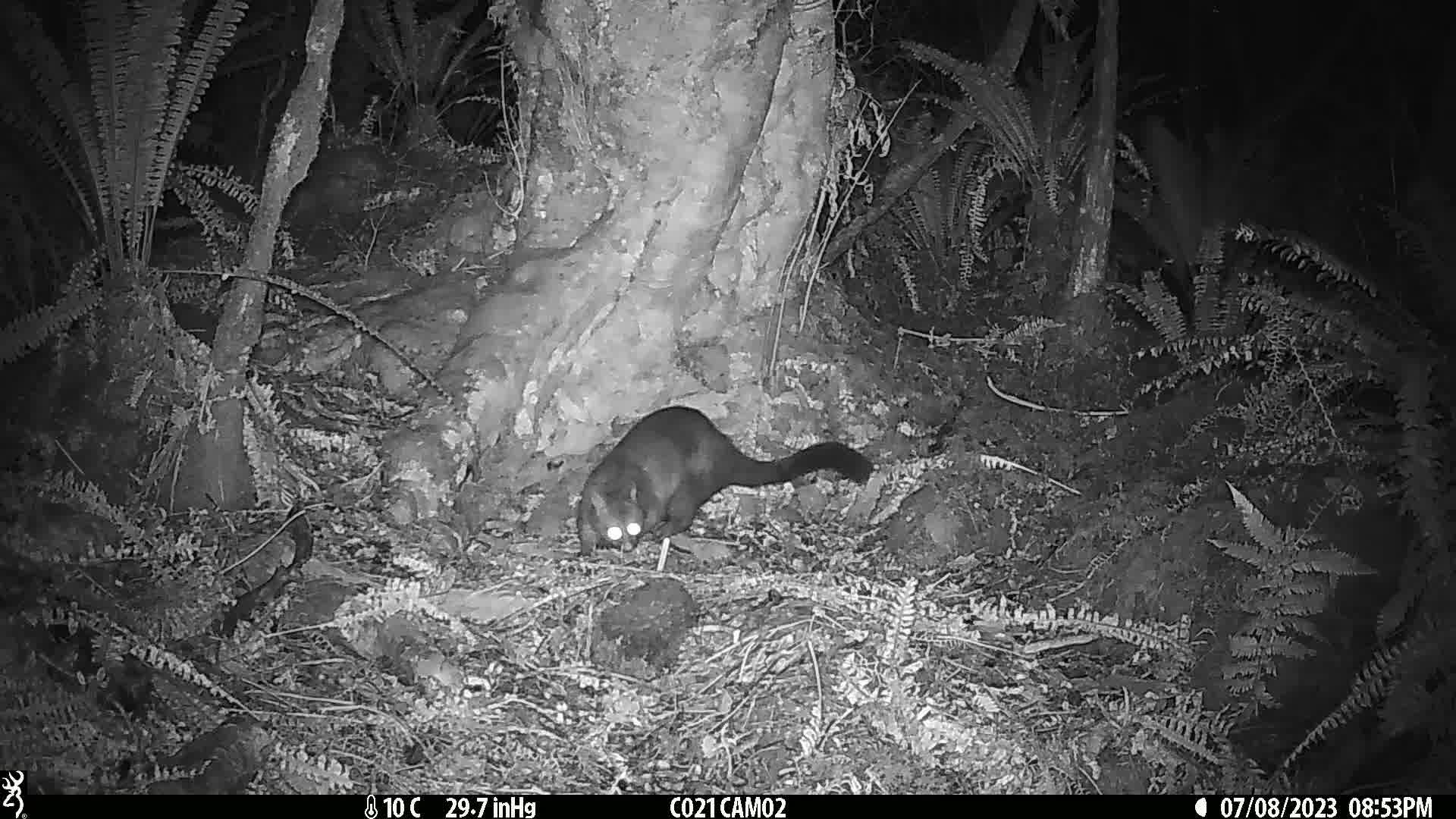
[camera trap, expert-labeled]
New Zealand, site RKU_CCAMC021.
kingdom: Animalia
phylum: Chordata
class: Mammalia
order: Diprotodontia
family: Phalangeridae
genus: Trichosurus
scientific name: Trichosurus vulpecula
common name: common brushtail possum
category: possum